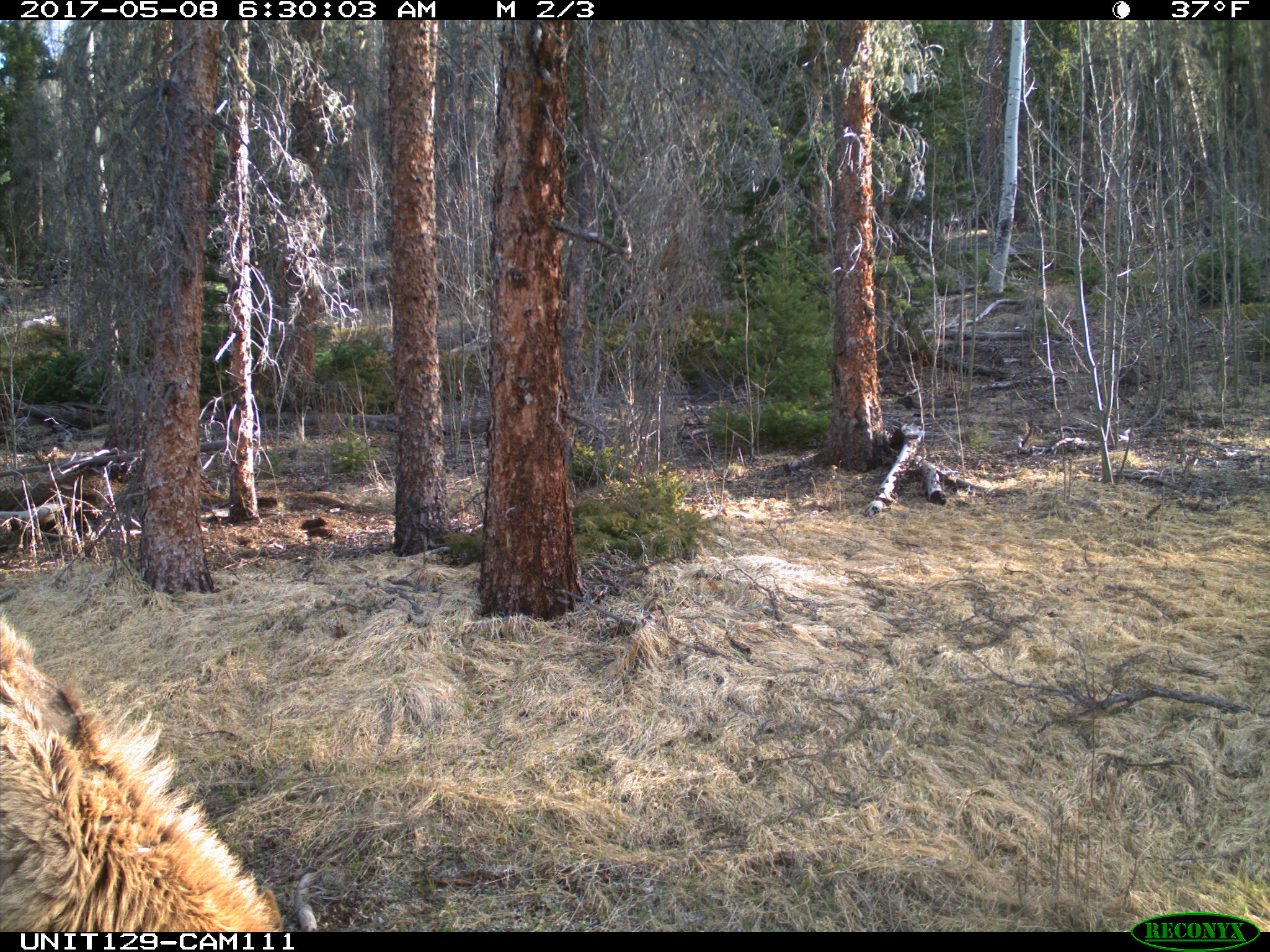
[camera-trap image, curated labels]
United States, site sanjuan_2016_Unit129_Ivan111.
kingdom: Animalia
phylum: Chordata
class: Mammalia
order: Artiodactyla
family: Cervidae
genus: Cervus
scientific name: Cervus elaphus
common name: red deer